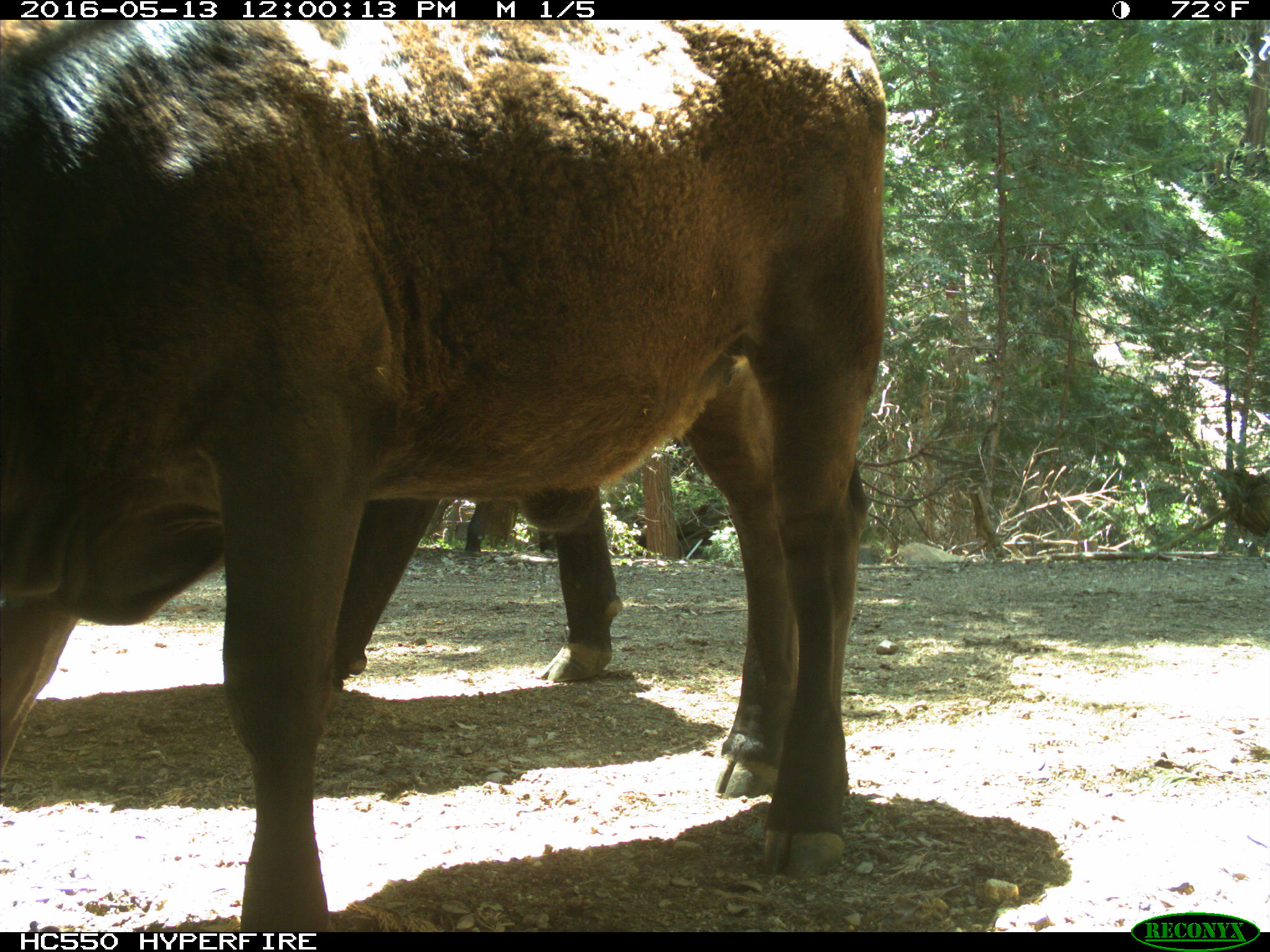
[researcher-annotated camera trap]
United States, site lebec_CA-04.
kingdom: Animalia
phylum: Chordata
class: Mammalia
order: Artiodactyla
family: Bovidae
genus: Bos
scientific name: Bos taurus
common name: domestic cow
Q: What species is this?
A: Bos taurus (domestic cow).